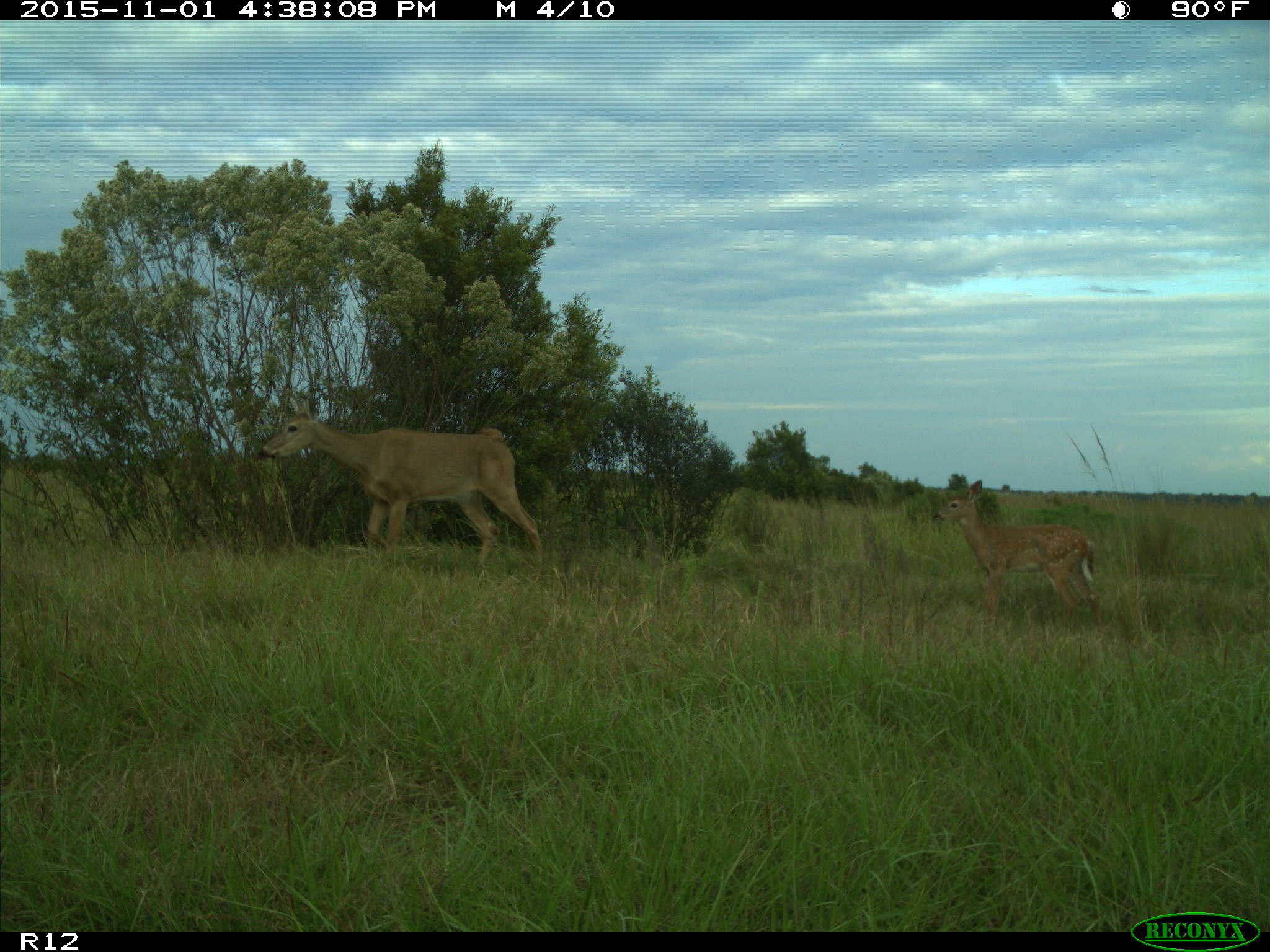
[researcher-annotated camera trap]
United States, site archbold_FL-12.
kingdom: Animalia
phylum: Chordata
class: Mammalia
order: Artiodactyla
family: Cervidae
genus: Odocoileus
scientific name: Odocoileus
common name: deer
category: unidentified deer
Unidentified deer (deer) (Odocoileus).